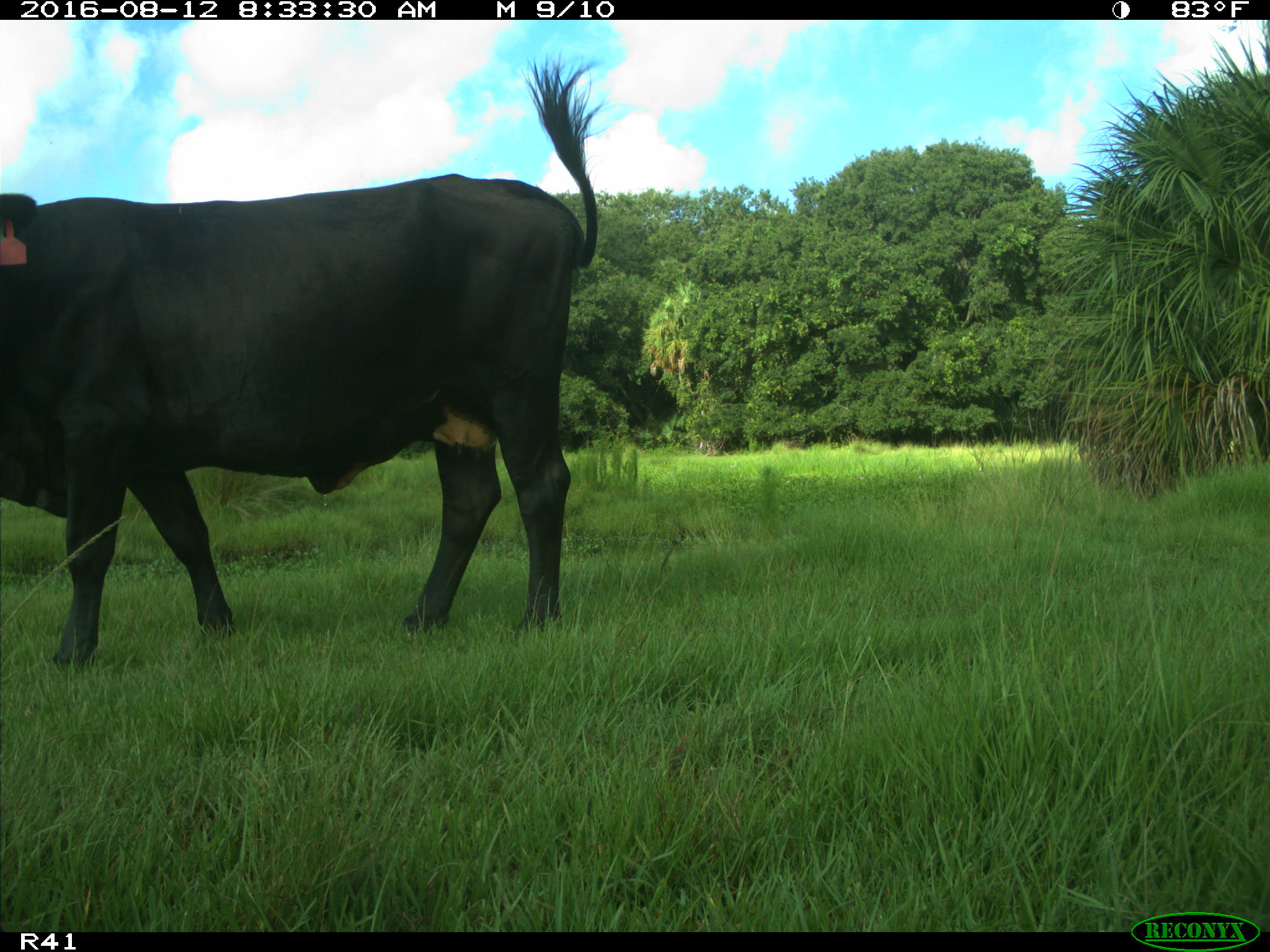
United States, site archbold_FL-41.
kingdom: Animalia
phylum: Chordata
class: Mammalia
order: Artiodactyla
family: Bovidae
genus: Bos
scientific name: Bos taurus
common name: domestic cow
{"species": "Bos taurus (domestic cow)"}